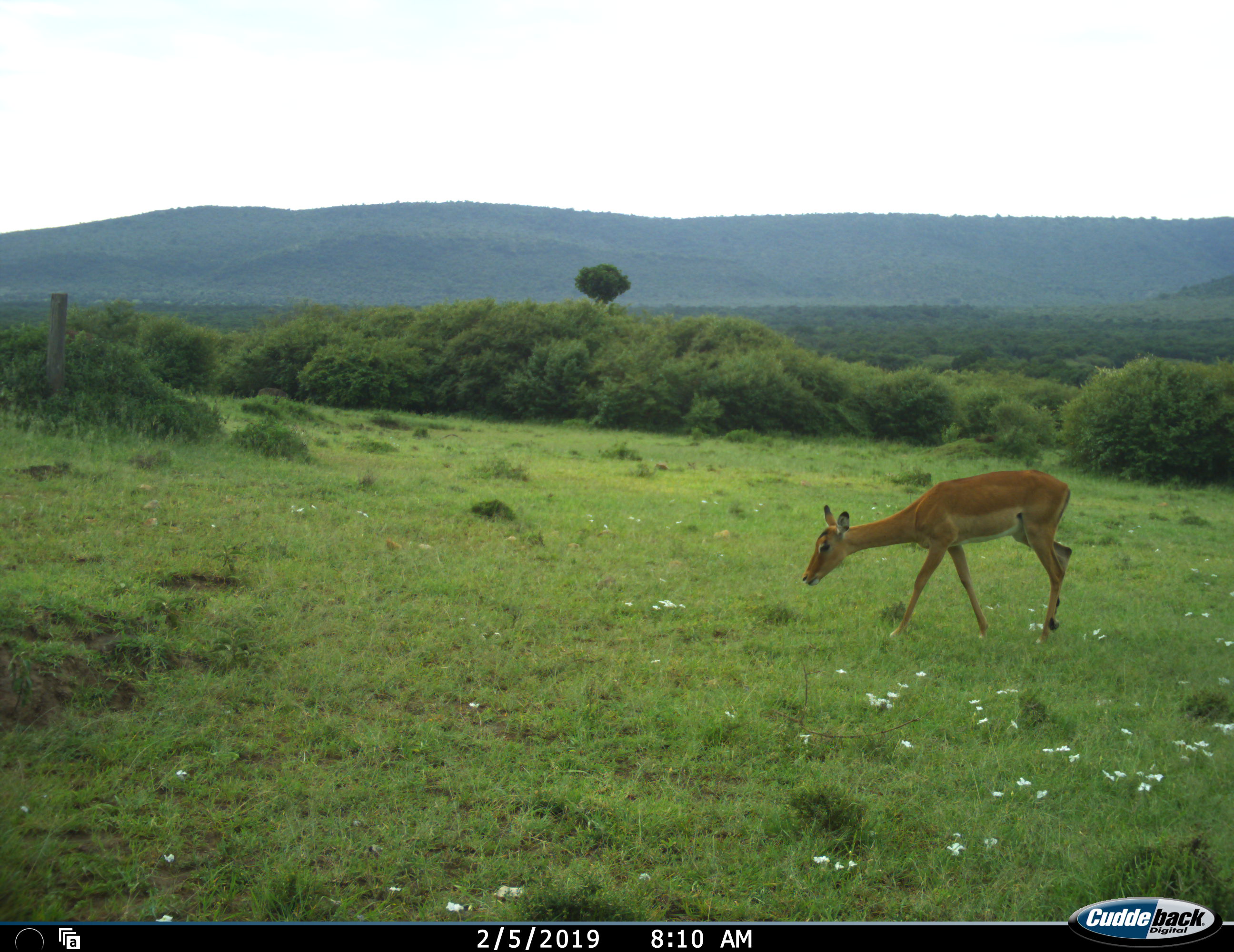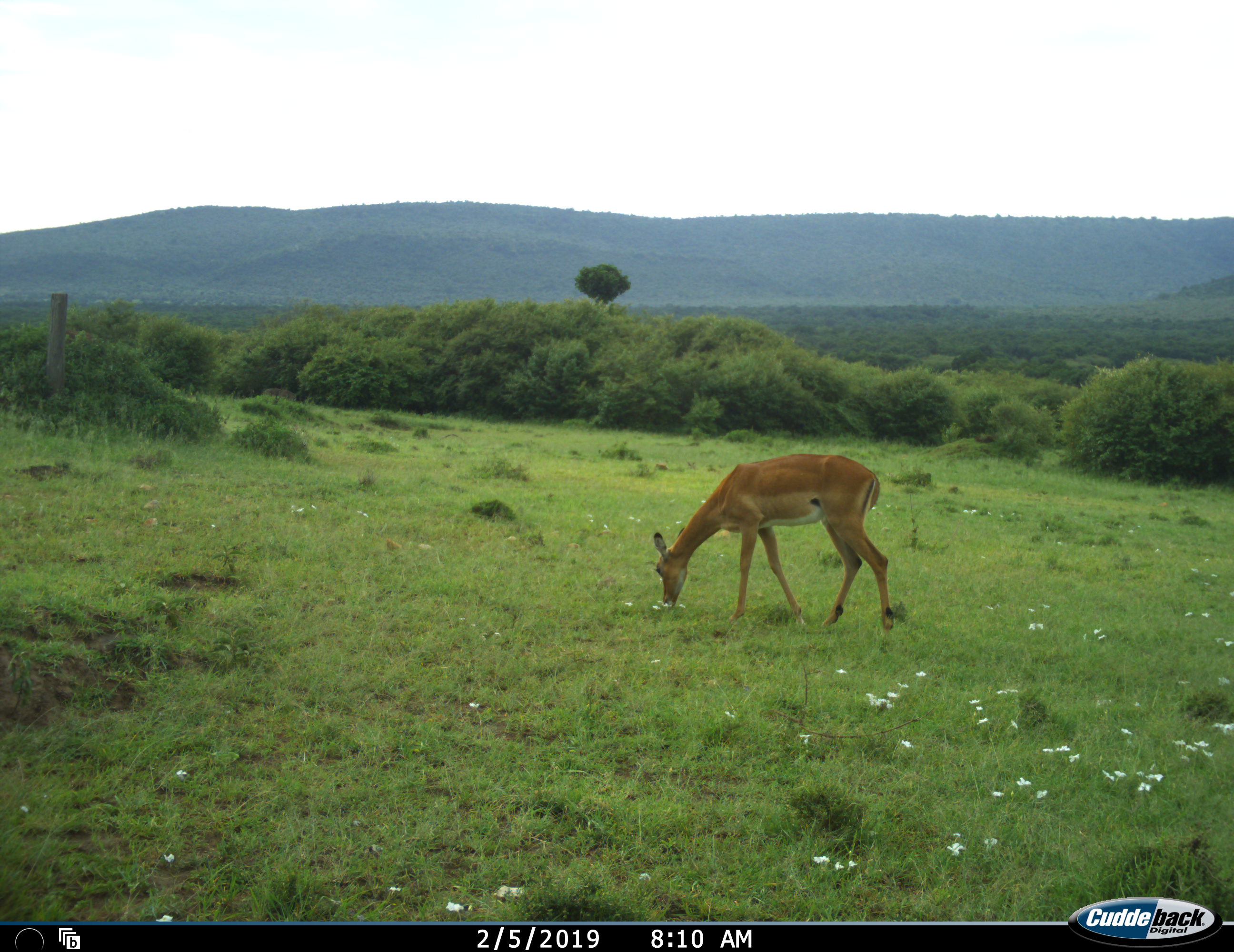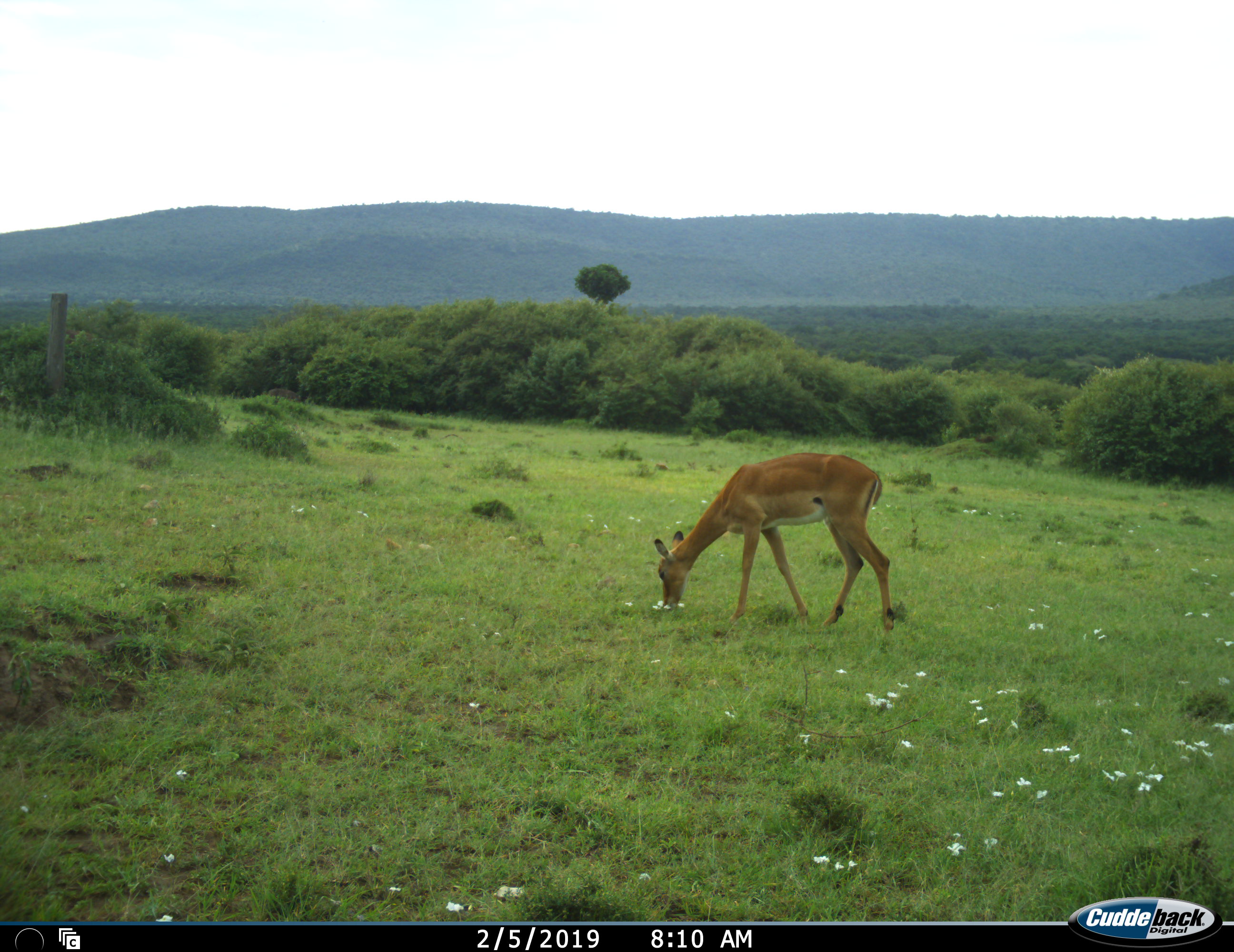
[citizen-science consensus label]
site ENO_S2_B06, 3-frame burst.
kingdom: Animalia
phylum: Chordata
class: Mammalia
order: Artiodactyla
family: Bovidae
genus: Aepyceros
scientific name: Aepyceros melampus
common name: impala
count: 1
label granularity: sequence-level